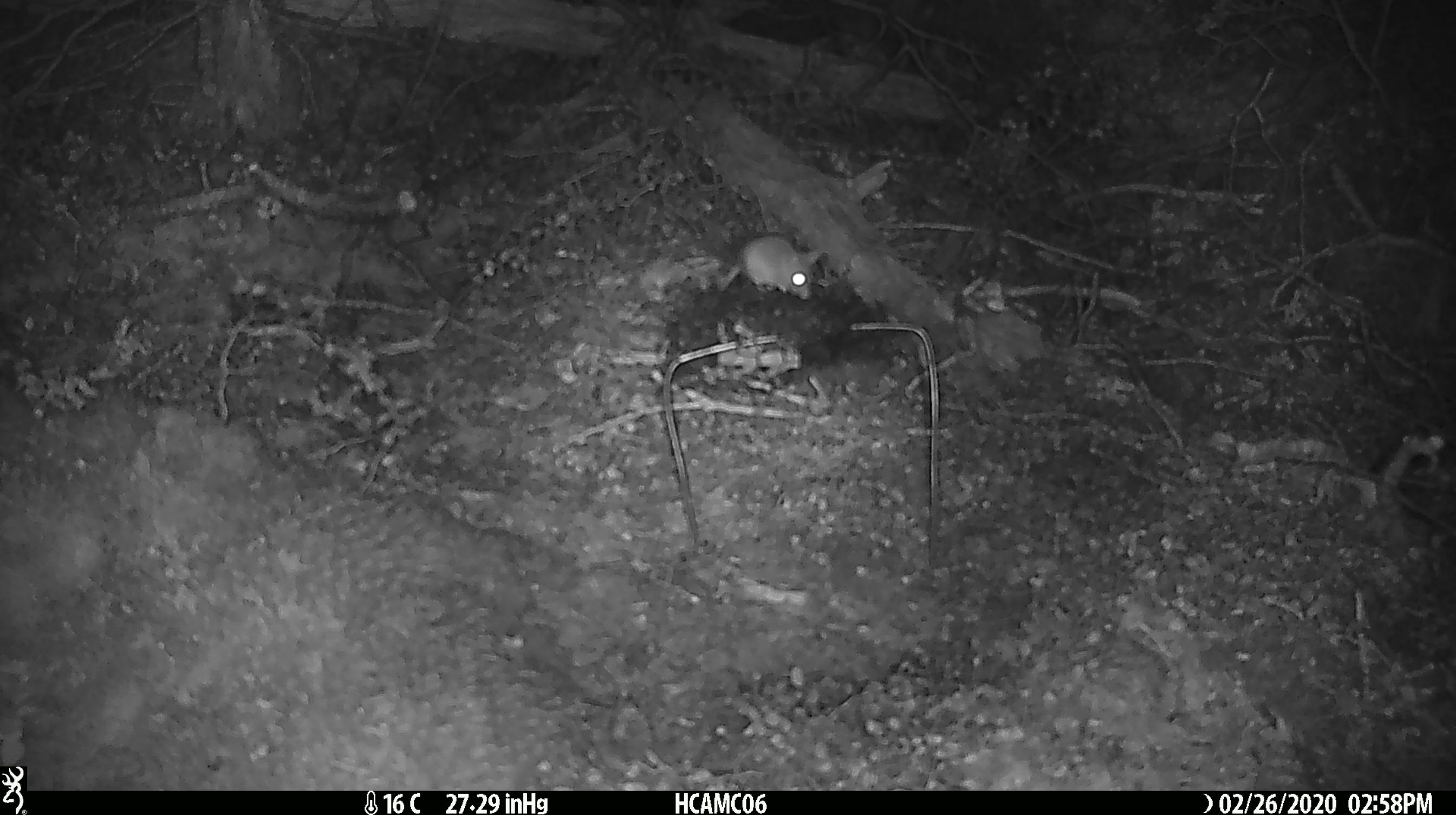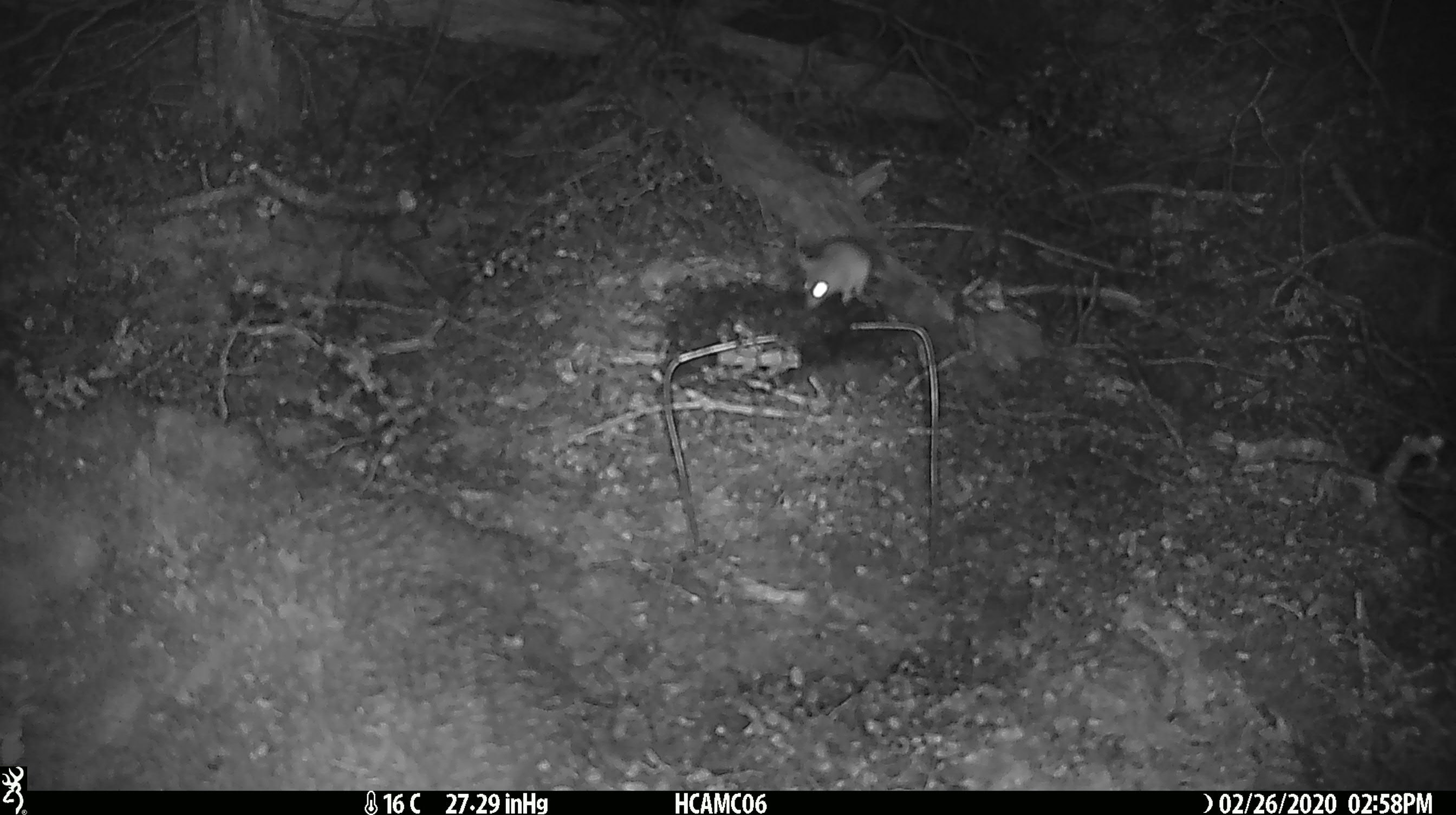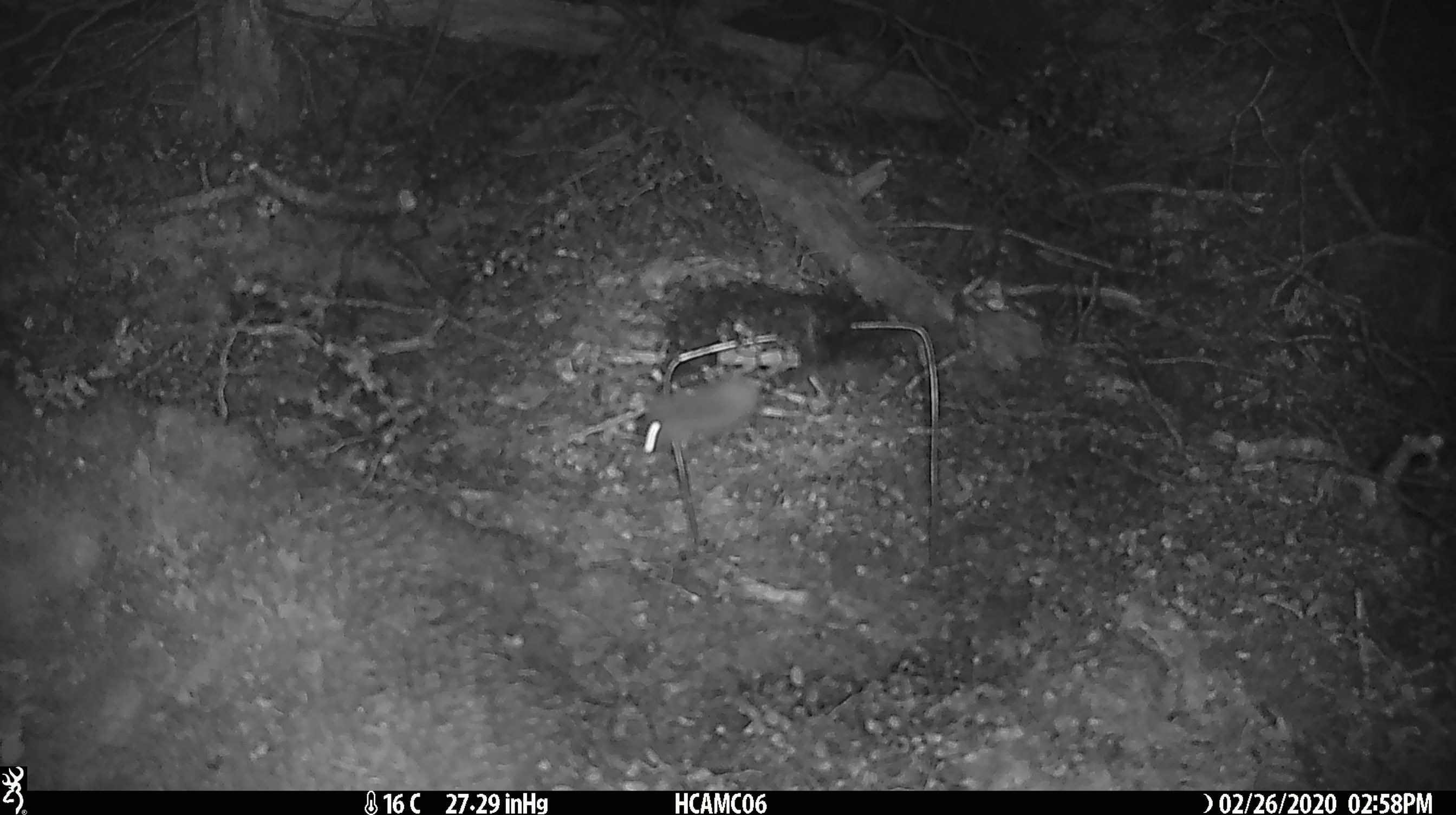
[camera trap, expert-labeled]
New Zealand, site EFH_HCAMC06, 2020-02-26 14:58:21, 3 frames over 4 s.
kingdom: Animalia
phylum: Chordata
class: Mammalia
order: Rodentia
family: Muridae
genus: Mus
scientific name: Mus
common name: mouse